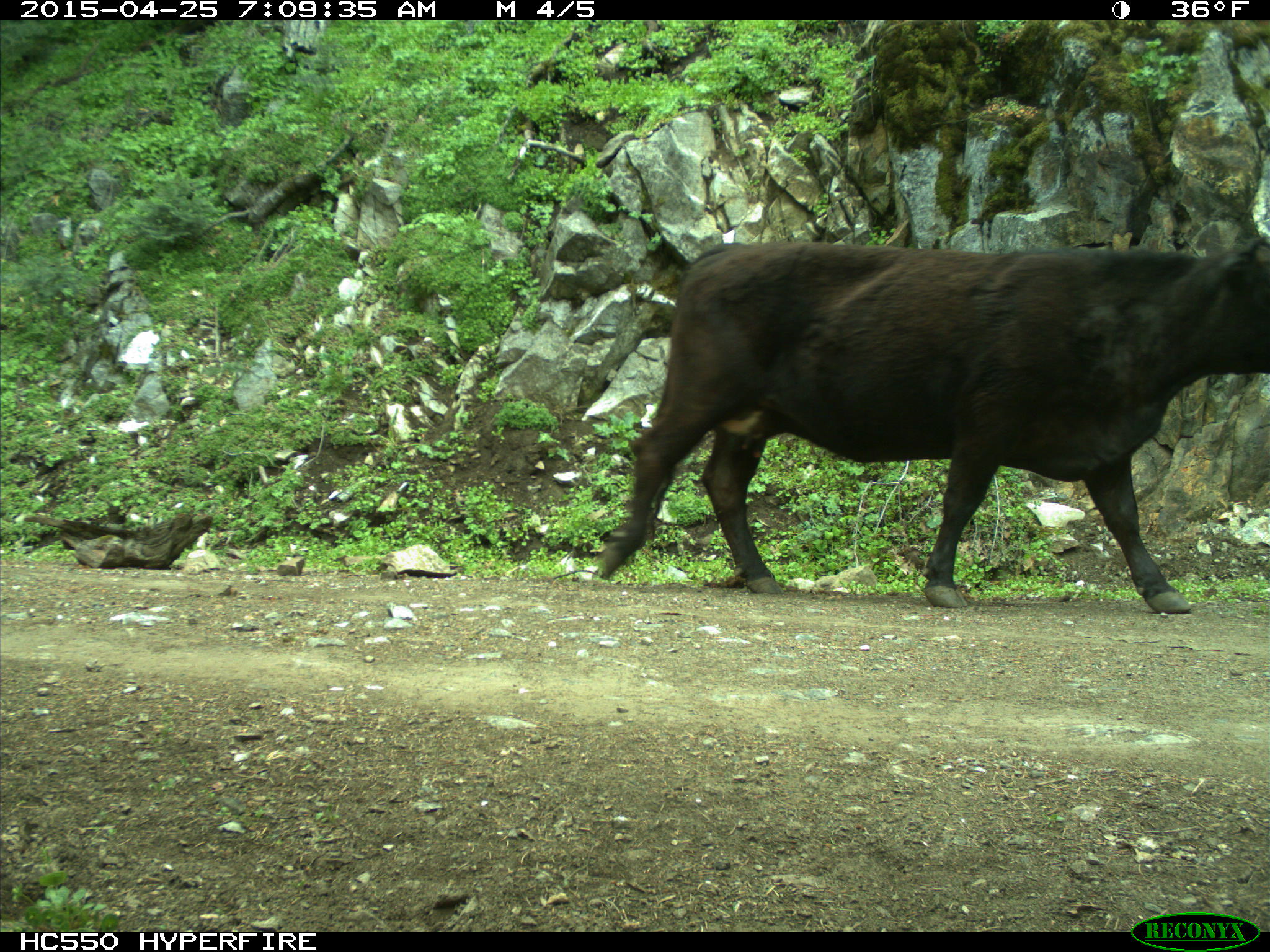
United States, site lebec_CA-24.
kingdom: Animalia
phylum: Chordata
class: Mammalia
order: Artiodactyla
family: Bovidae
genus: Bos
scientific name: Bos taurus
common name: domestic cow